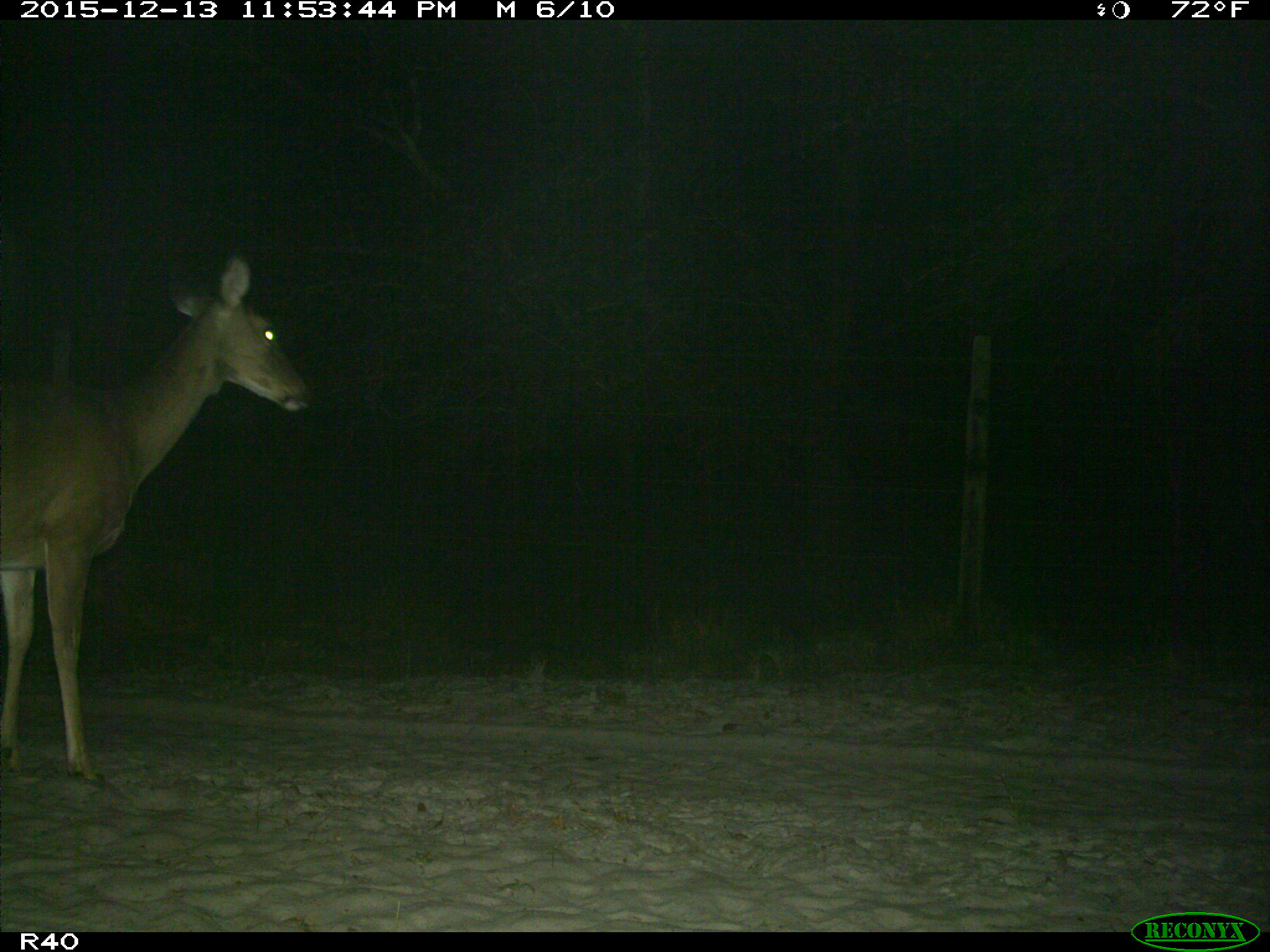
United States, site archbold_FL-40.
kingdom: Animalia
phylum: Chordata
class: Mammalia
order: Artiodactyla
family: Cervidae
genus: Odocoileus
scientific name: Odocoileus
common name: deer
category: unidentified deer